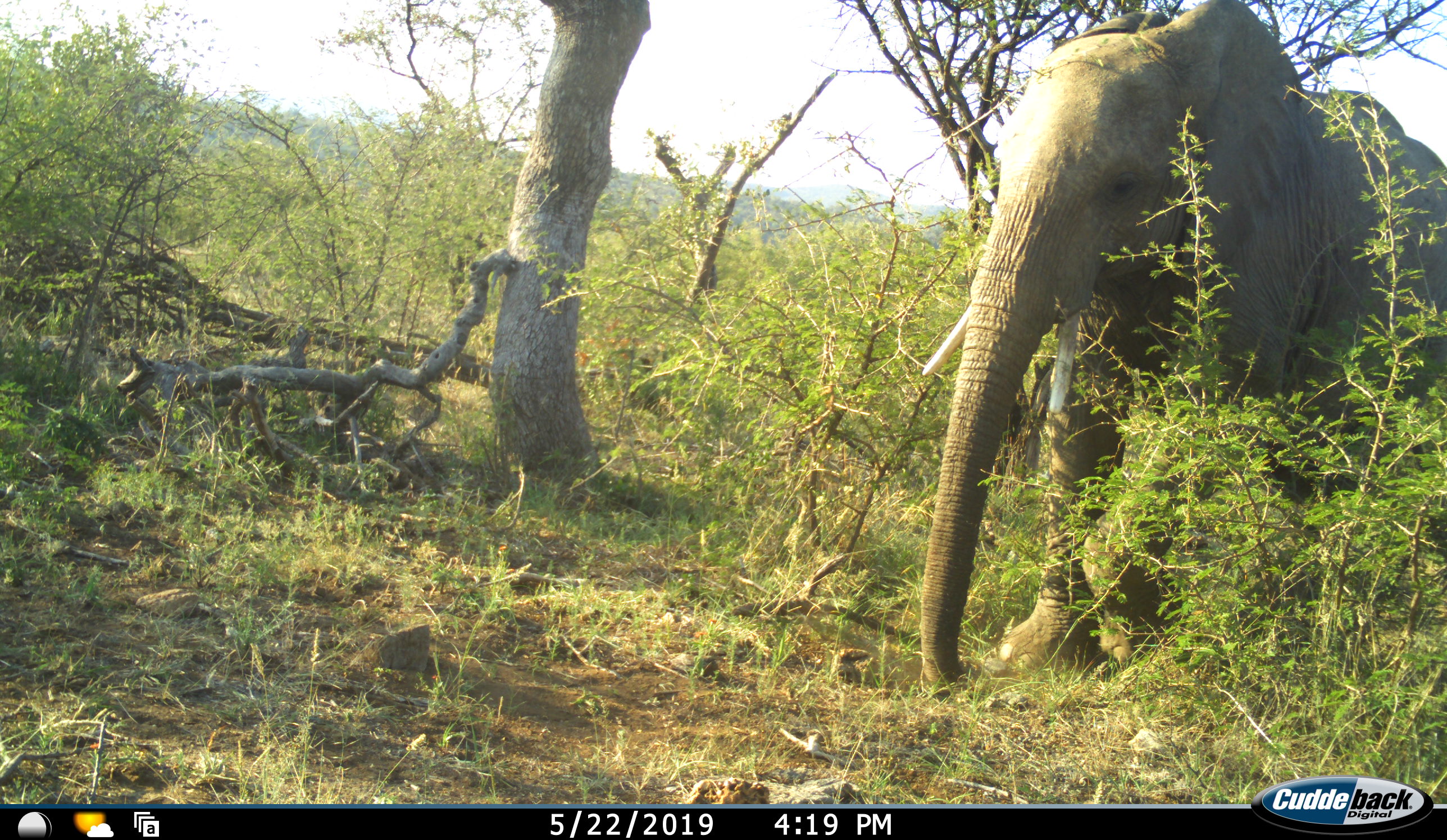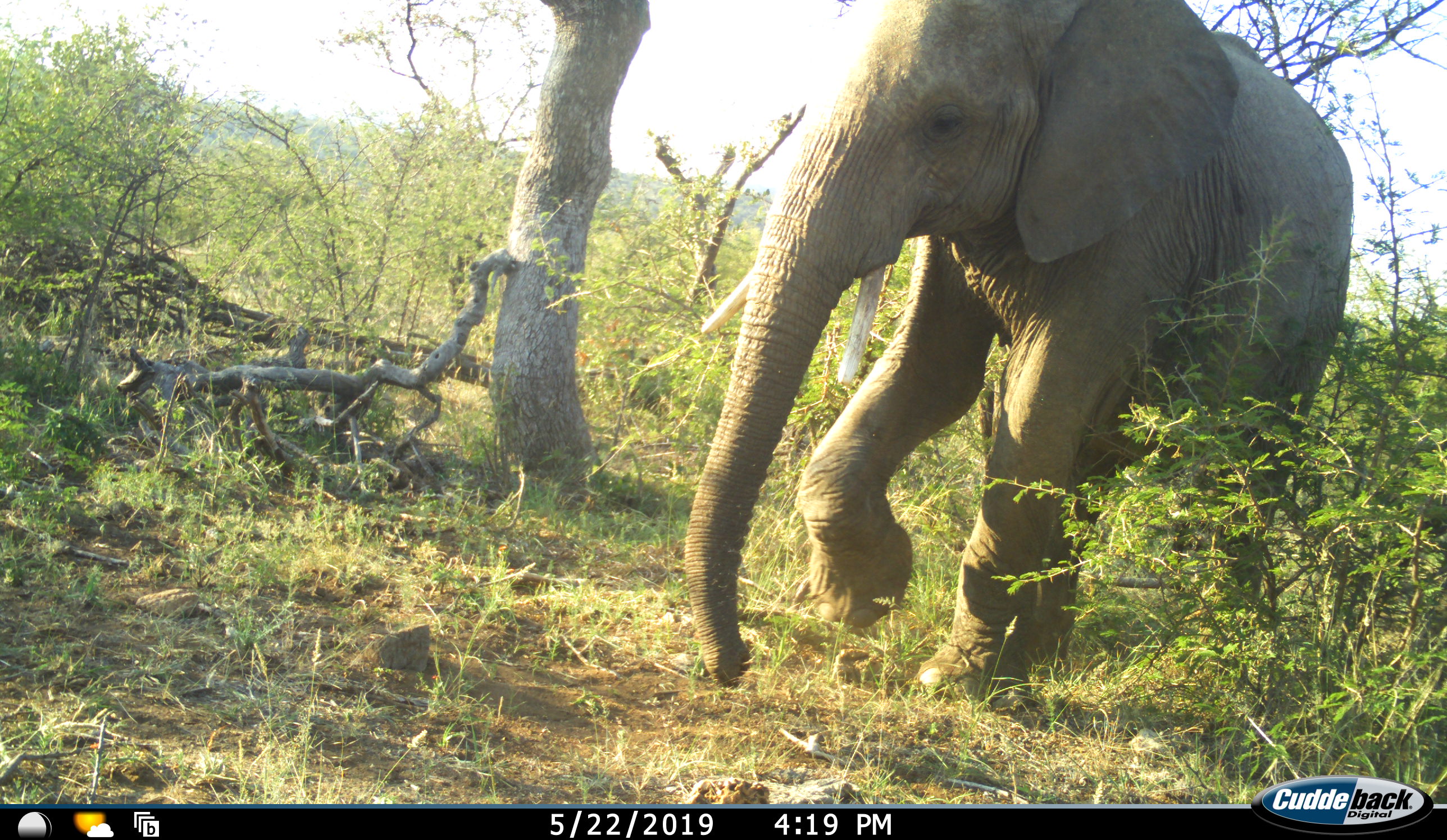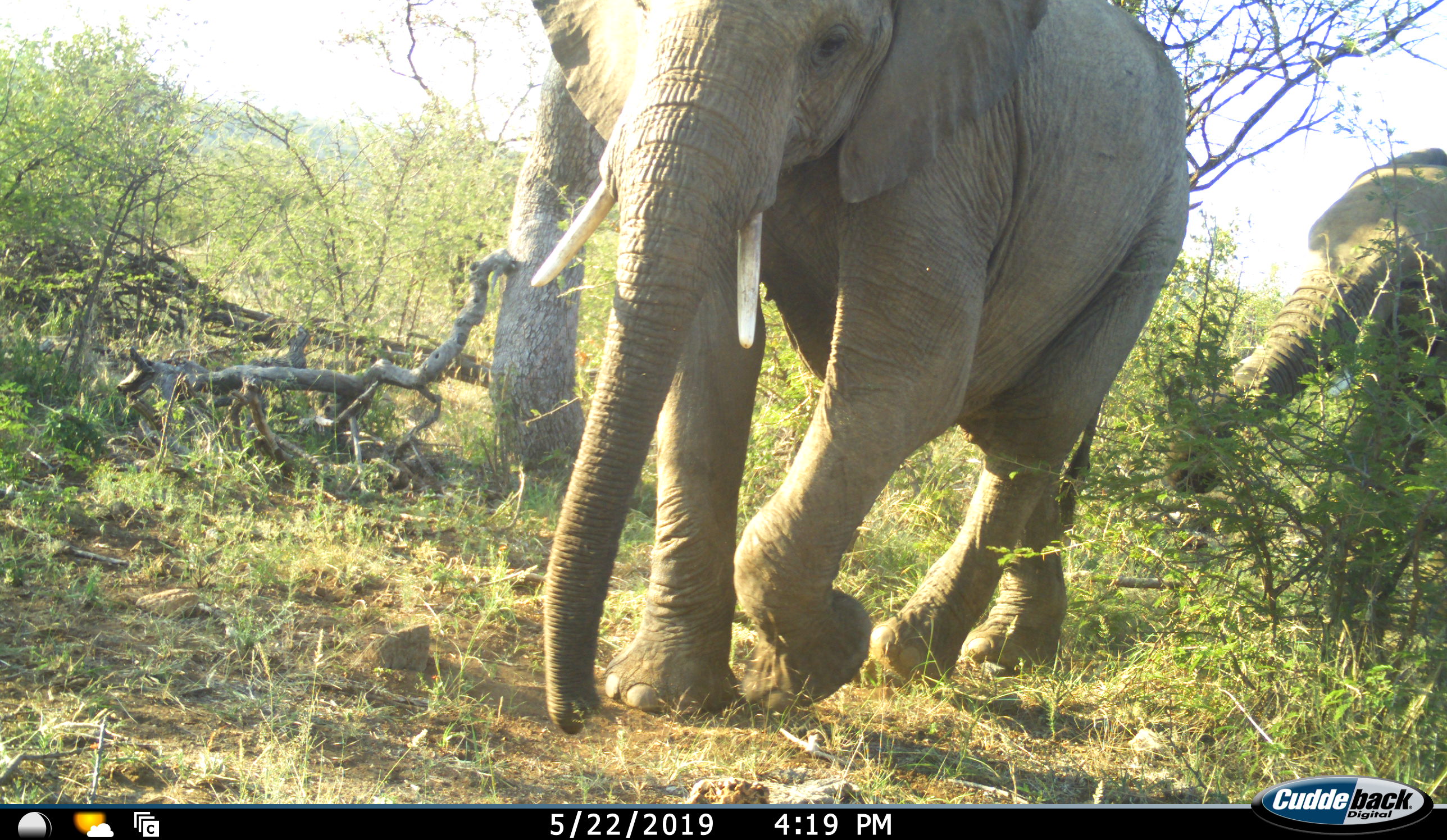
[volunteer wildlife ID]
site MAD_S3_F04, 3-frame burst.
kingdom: Animalia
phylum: Chordata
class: Mammalia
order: Proboscidea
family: Elephantidae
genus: Loxodonta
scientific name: Loxodonta africana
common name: african bush elephant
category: elephant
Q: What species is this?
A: Elephant (african bush elephant) (Loxodonta africana).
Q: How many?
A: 2.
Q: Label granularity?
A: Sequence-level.